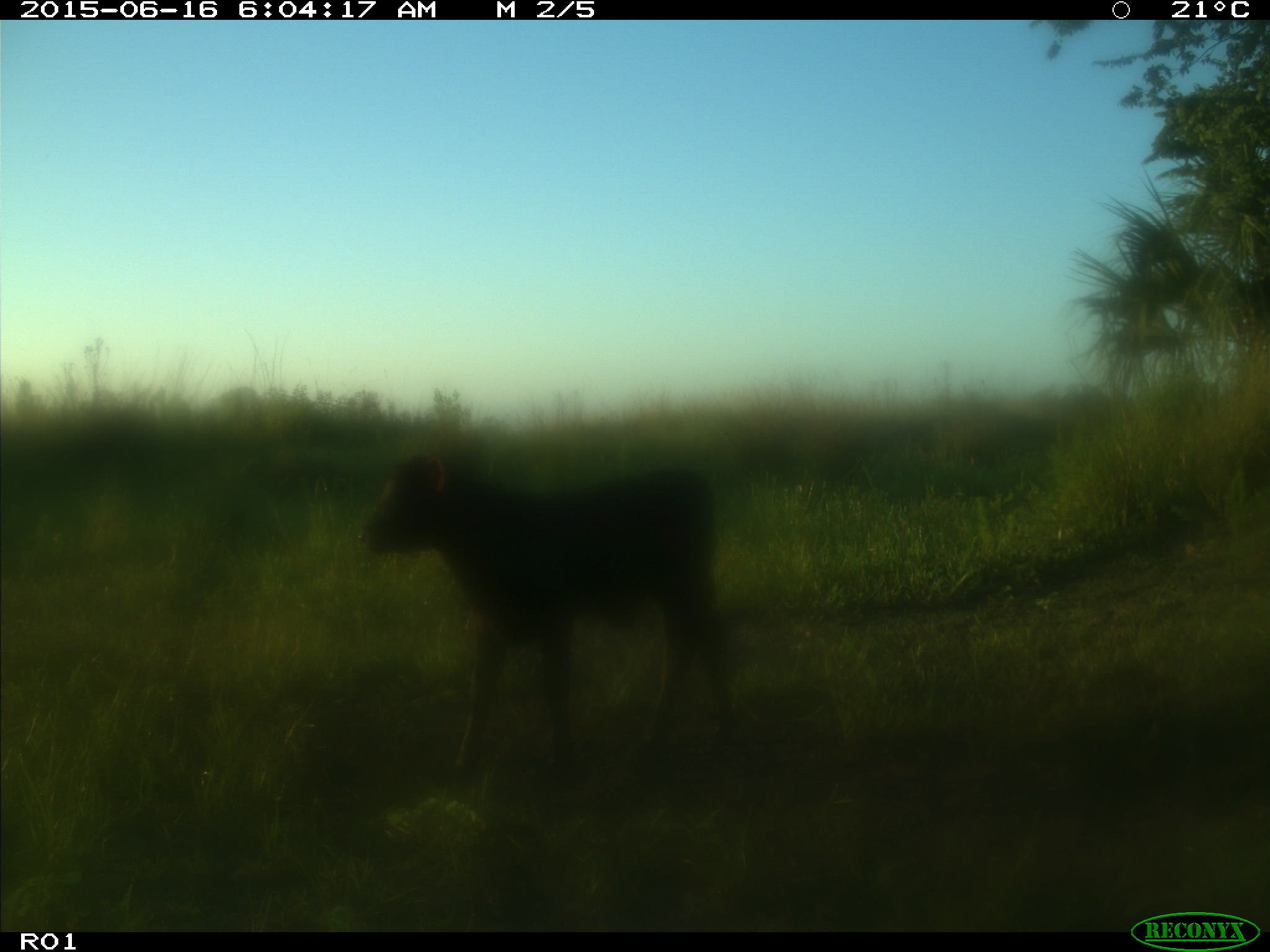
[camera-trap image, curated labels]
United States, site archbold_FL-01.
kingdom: Animalia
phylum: Chordata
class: Mammalia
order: Artiodactyla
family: Bovidae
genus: Bos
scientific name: Bos taurus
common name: domestic cow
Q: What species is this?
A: Bos taurus (domestic cow).